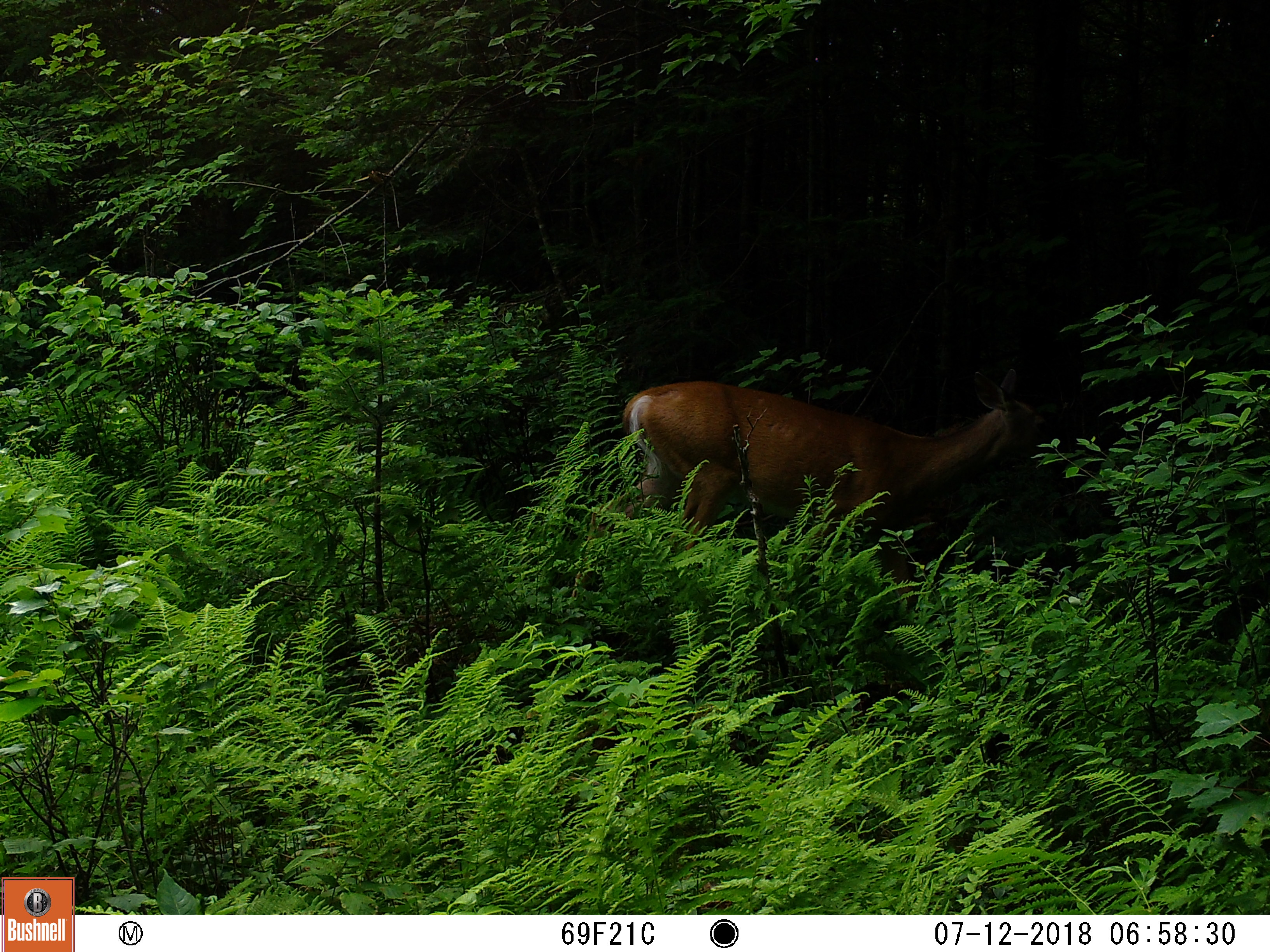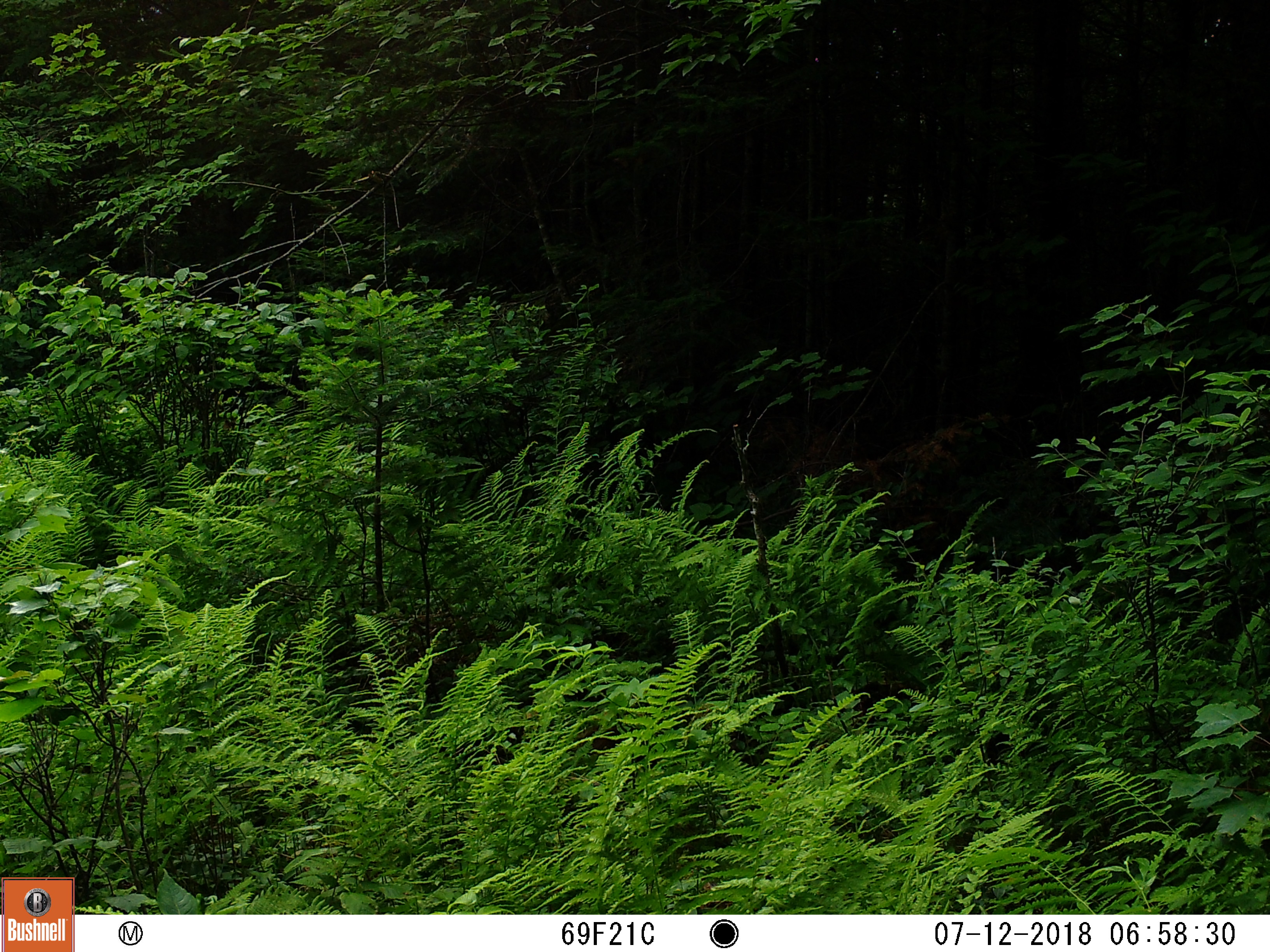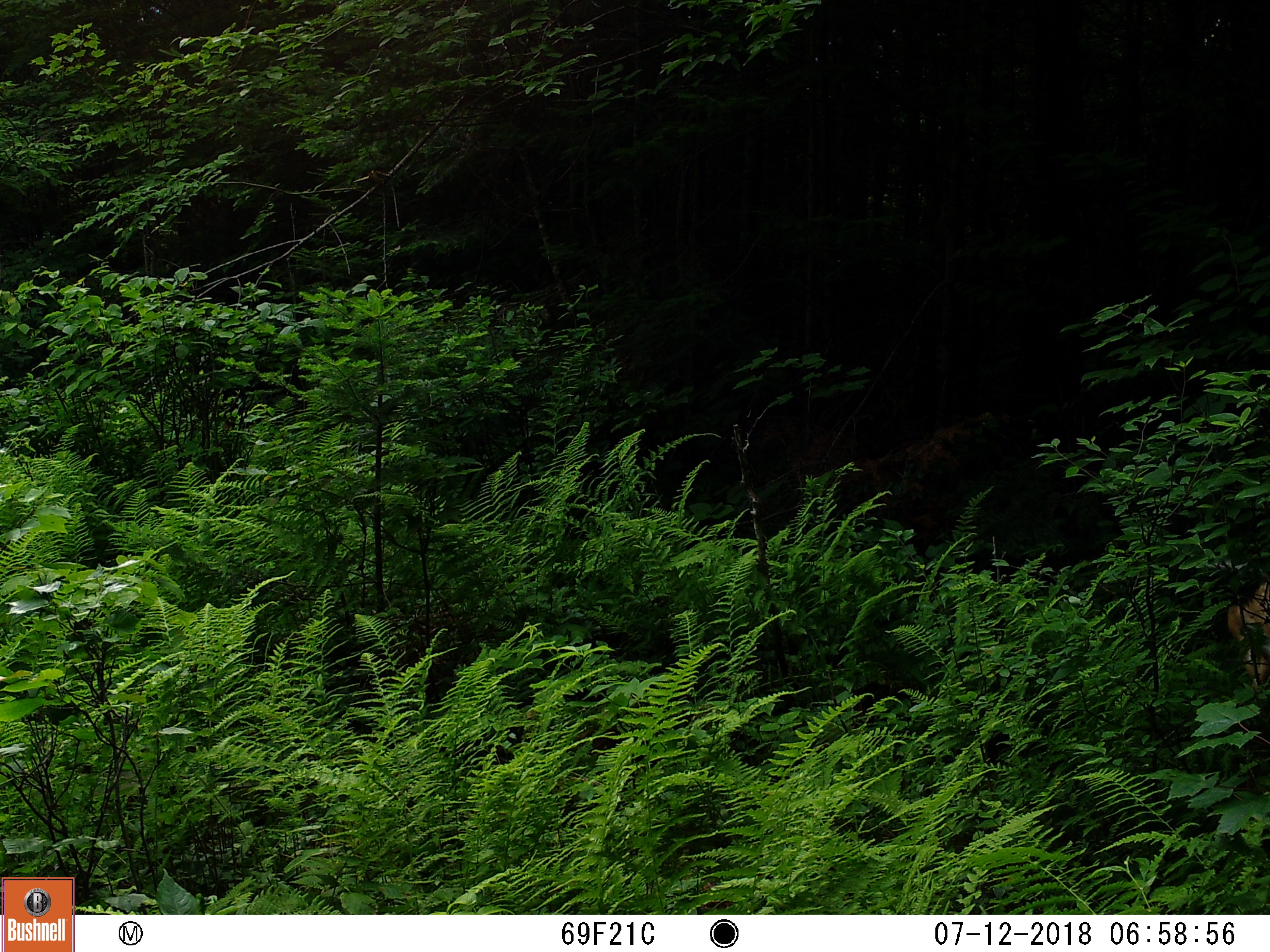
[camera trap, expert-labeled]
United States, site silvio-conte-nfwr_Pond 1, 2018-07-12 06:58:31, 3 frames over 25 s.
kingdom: Animalia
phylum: Chordata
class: Mammalia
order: Artiodactyla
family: Cervidae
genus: Odocoileus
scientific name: Odocoileus virginianus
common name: white-tailed deer